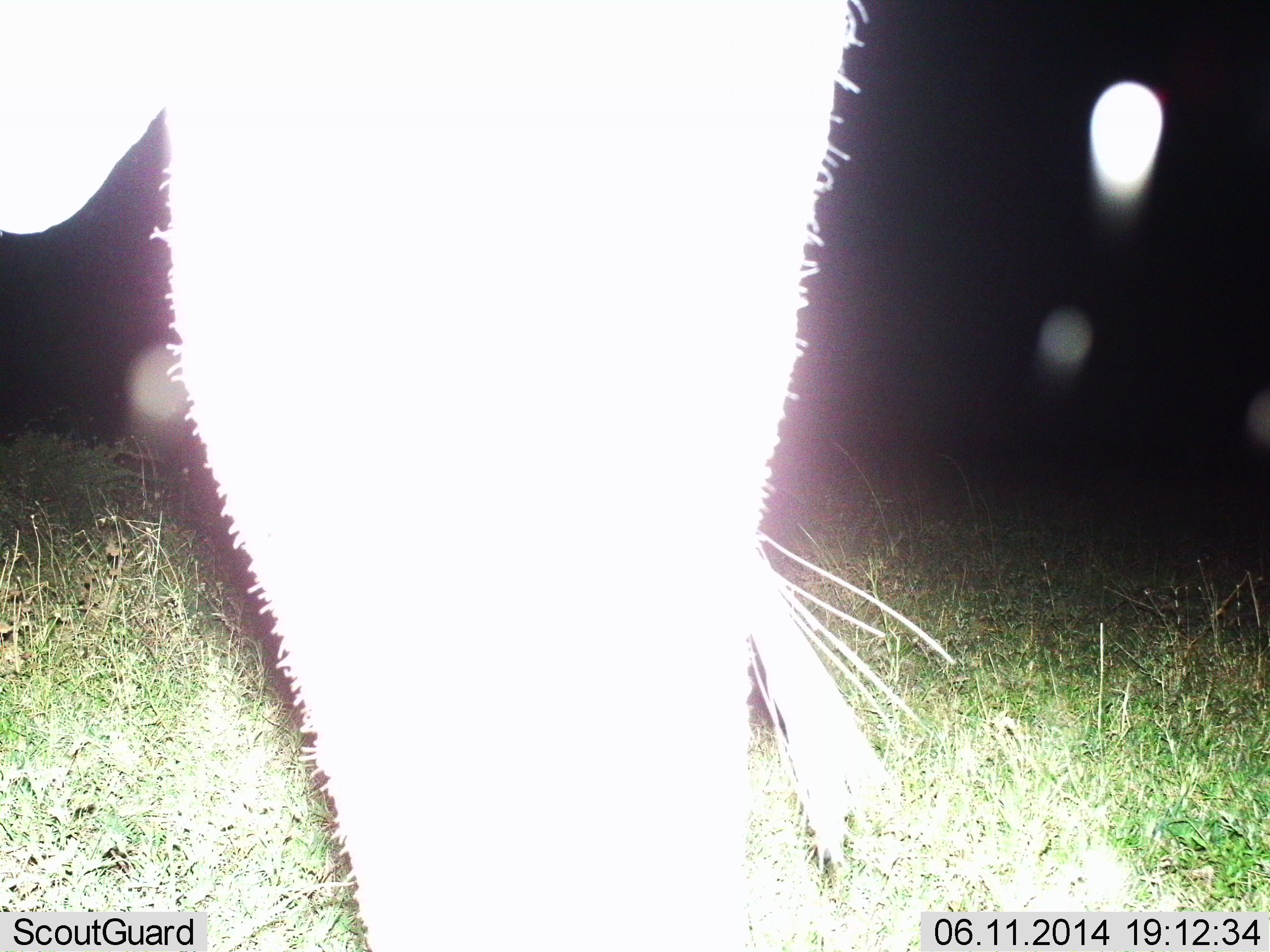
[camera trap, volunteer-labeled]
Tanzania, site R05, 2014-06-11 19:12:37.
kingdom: Animalia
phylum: Chordata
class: Mammalia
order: Artiodactyla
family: Bovidae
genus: Connochaetes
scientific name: Connochaetes taurinus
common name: blue wildebeest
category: wildebeest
Wildebeest (blue wildebeest) (Connochaetes taurinus), count 1. Behavior (volunteer vote fractions): standing 100%, resting 0%, moving 0%, interacting 0%. Young present (vote fraction): 0%. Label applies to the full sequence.